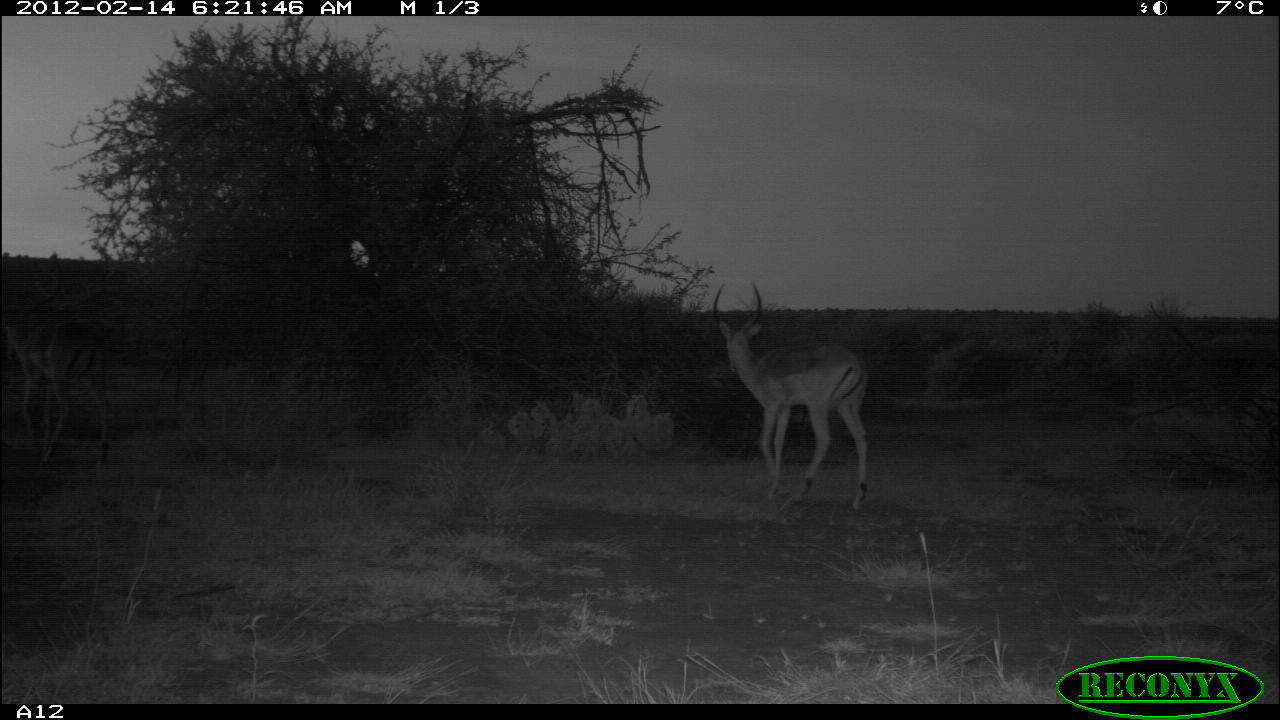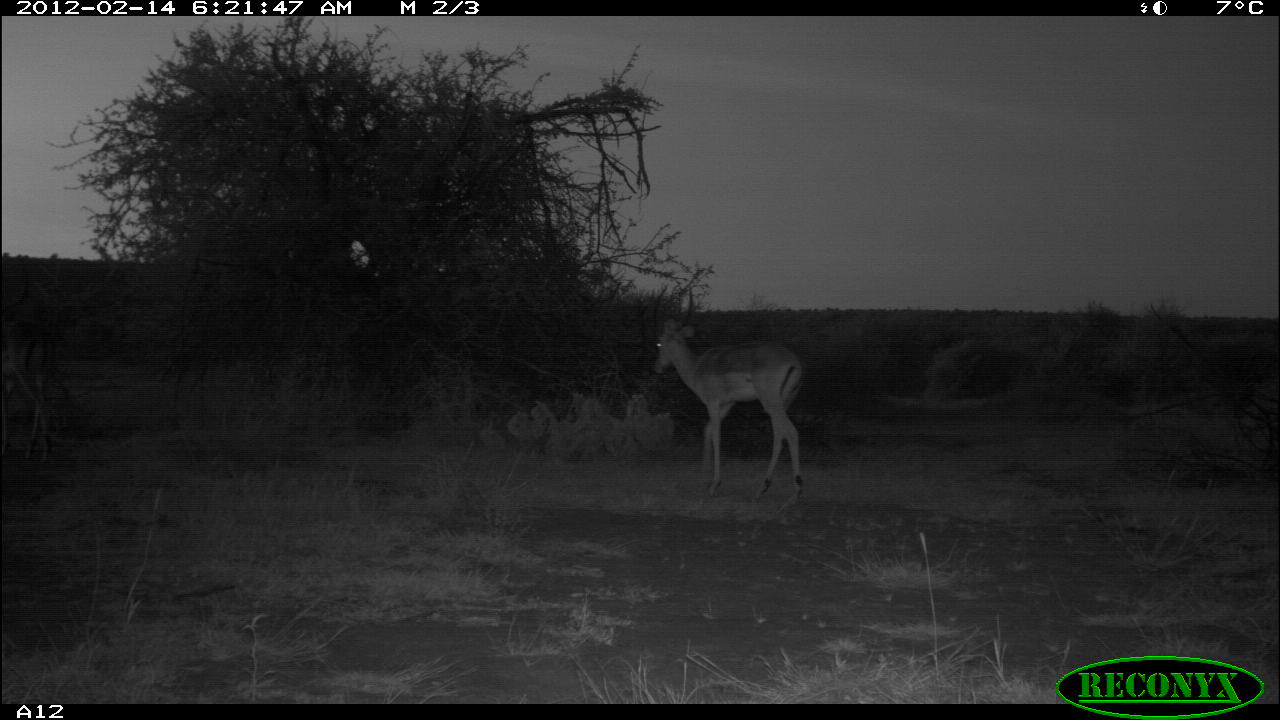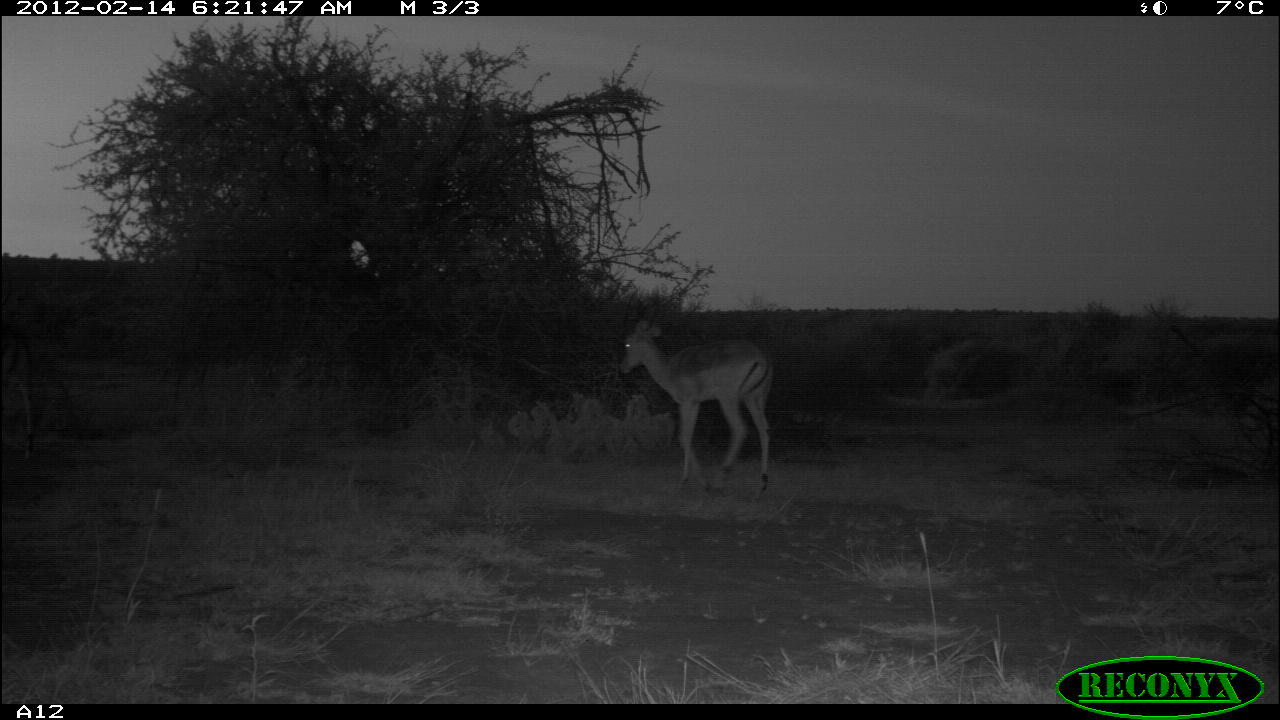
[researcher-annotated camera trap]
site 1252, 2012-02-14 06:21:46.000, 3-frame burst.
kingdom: Animalia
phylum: Chordata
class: Mammalia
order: Artiodactyla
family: Bovidae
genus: Aepyceros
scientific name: Aepyceros melampus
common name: impala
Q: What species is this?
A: Aepyceros melampus (impala).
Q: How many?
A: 2.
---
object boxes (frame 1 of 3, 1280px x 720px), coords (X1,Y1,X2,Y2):
aepyceros melampus: (704,276,877,515); (0,251,116,470)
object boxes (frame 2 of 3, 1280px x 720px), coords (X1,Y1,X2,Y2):
aepyceros melampus: (644,282,810,510); (0,262,62,466)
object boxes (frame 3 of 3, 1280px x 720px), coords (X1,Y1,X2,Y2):
aepyceros melampus: (616,318,774,501); (0,262,52,466)